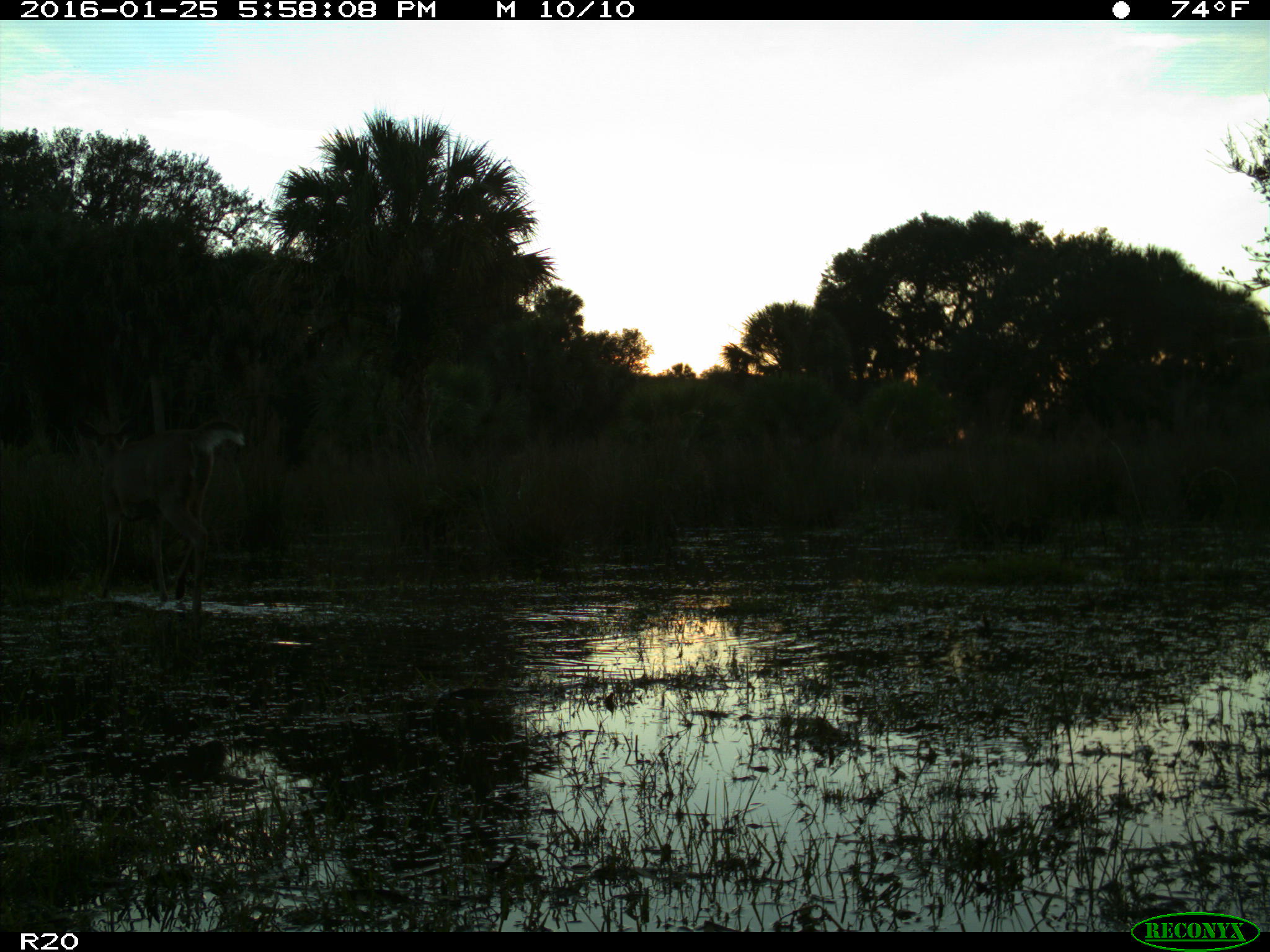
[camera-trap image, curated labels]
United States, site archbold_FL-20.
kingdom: Animalia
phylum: Chordata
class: Mammalia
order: Artiodactyla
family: Cervidae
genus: Odocoileus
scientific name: Odocoileus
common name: deer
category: unidentified deer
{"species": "unidentified deer (deer) (Odocoileus)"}